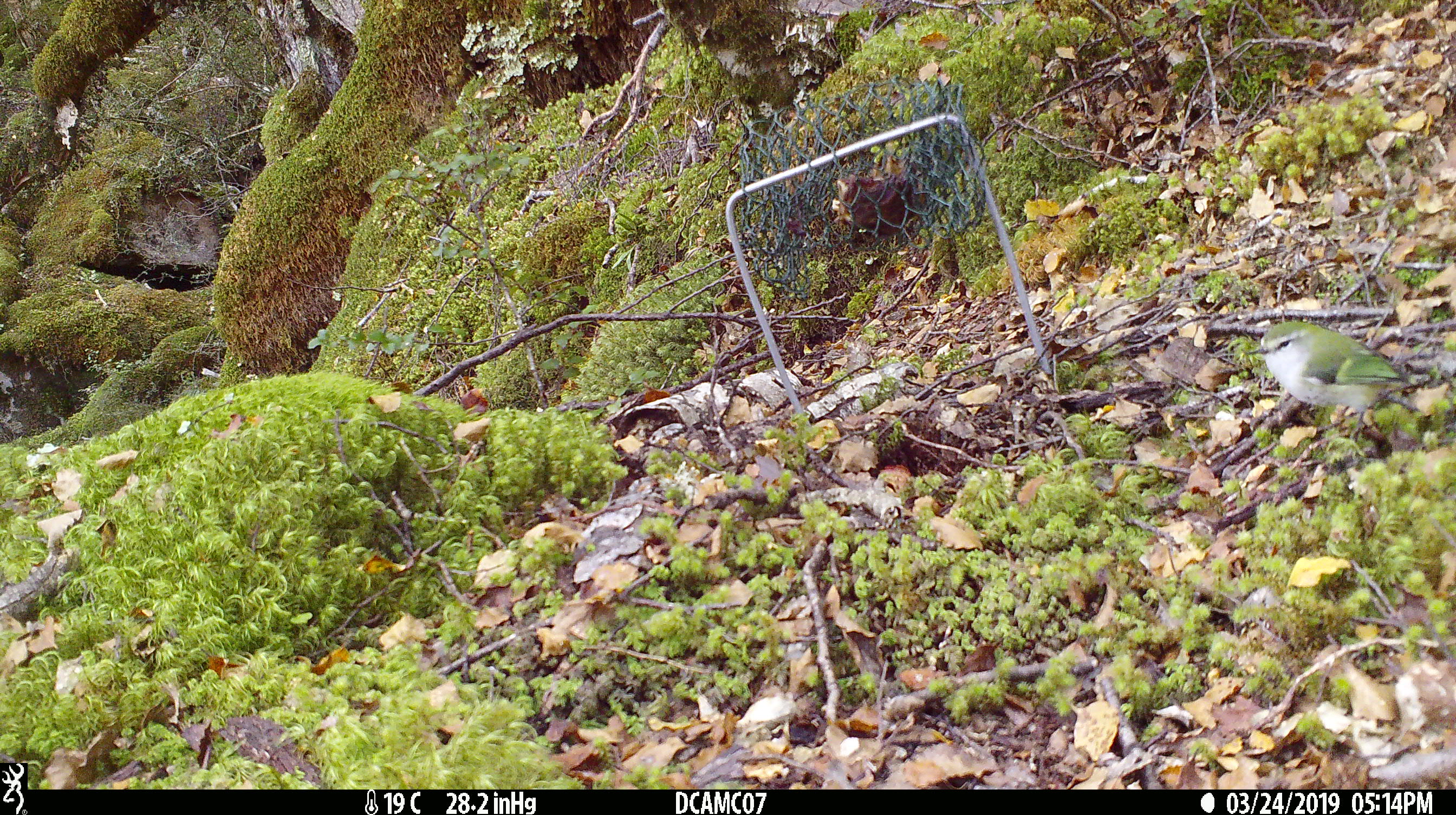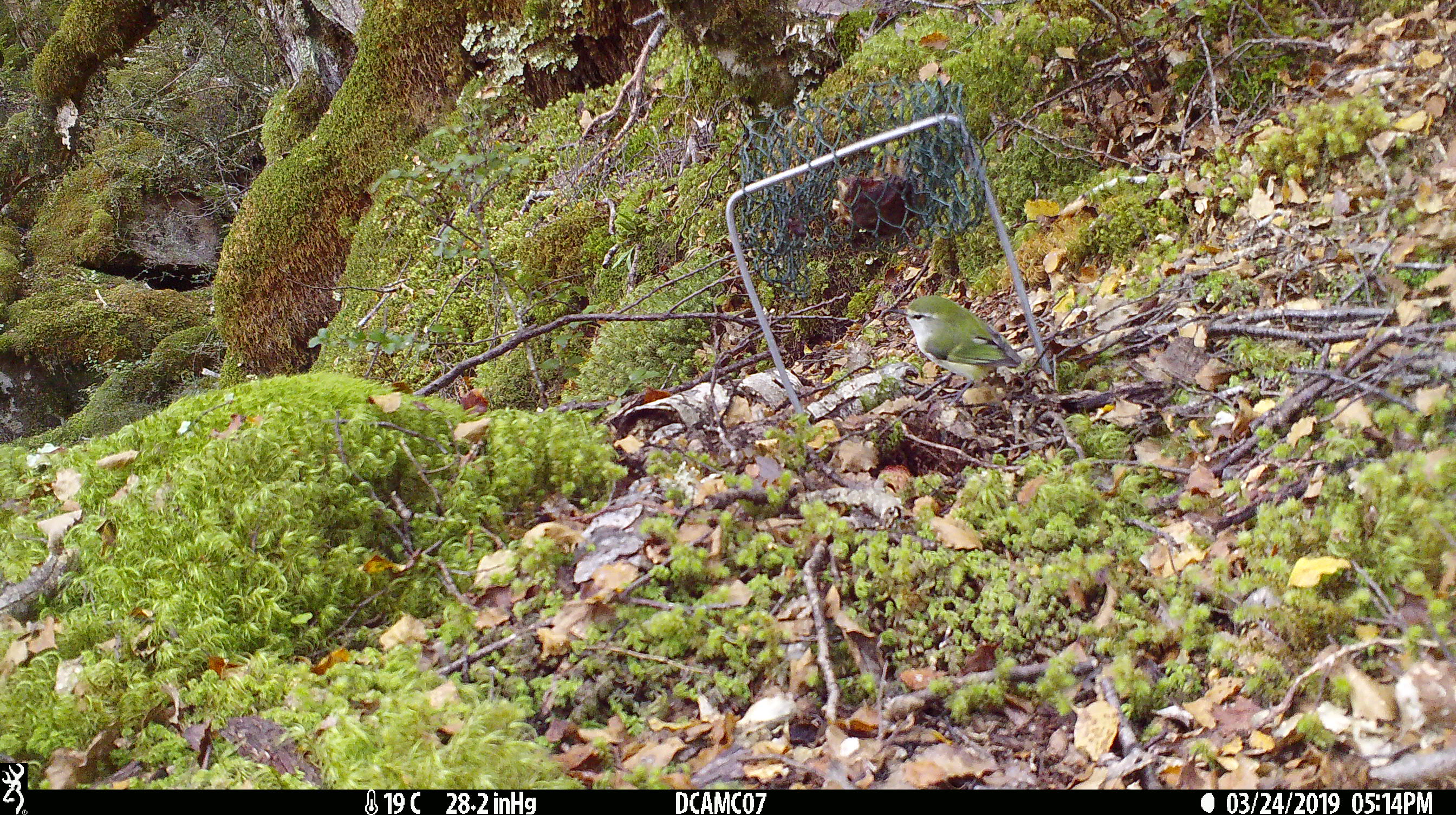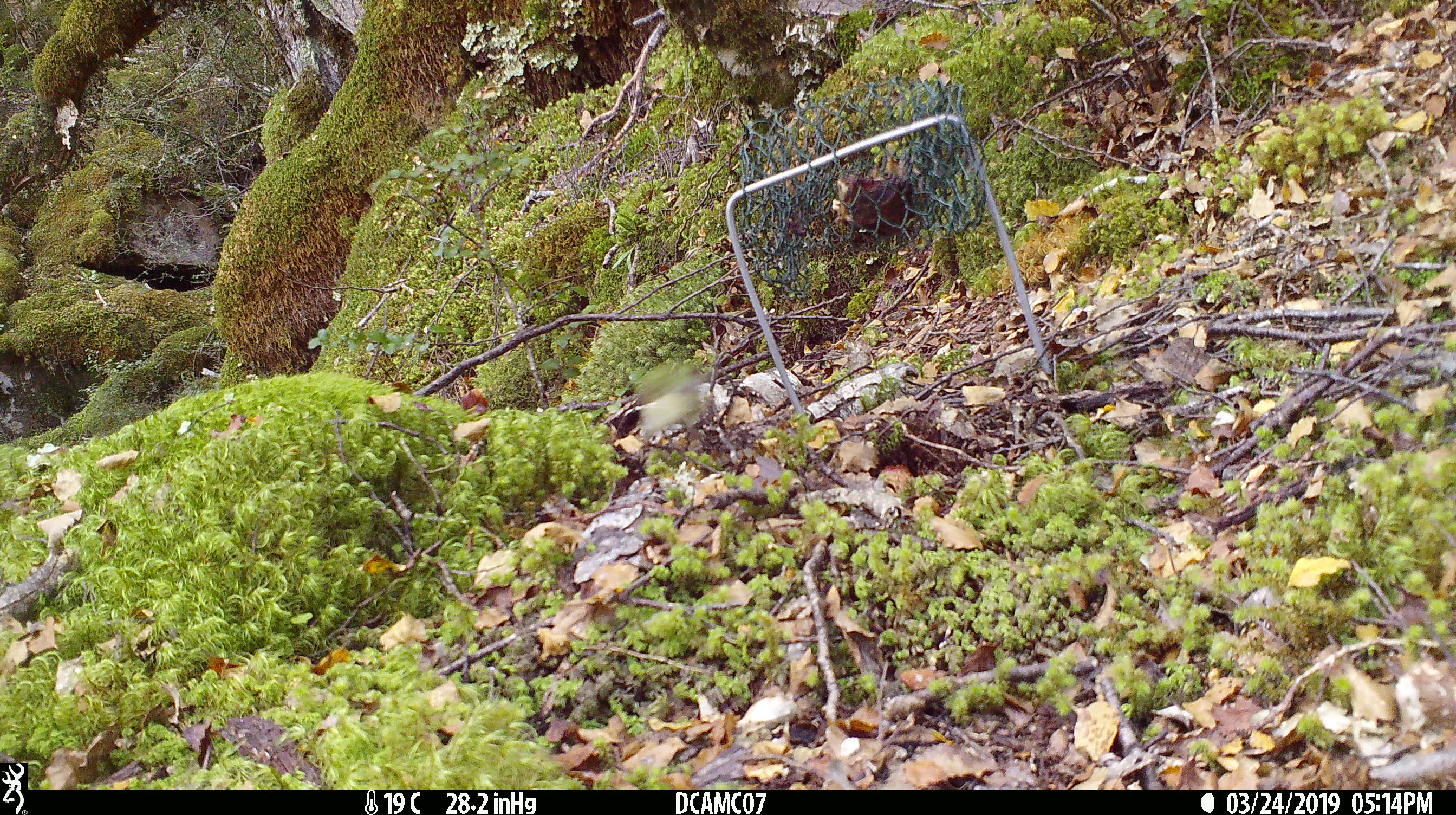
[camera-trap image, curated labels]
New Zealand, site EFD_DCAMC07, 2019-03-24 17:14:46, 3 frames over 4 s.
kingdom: Animalia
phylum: Chordata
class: Aves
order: Passeriformes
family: Acanthisittidae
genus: Acanthisitta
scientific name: Acanthisitta chloris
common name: rifleman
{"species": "rifleman (Acanthisitta chloris)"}